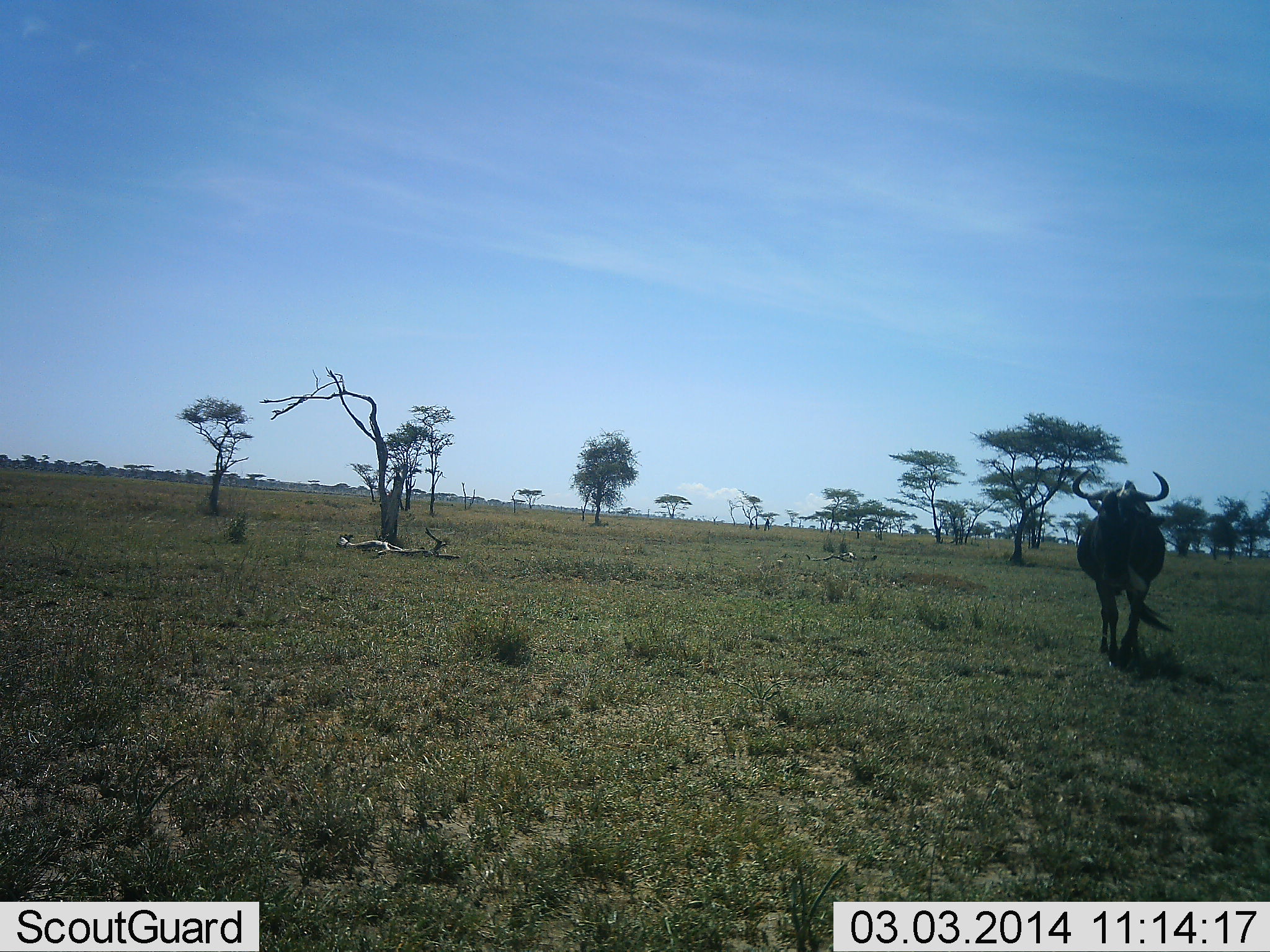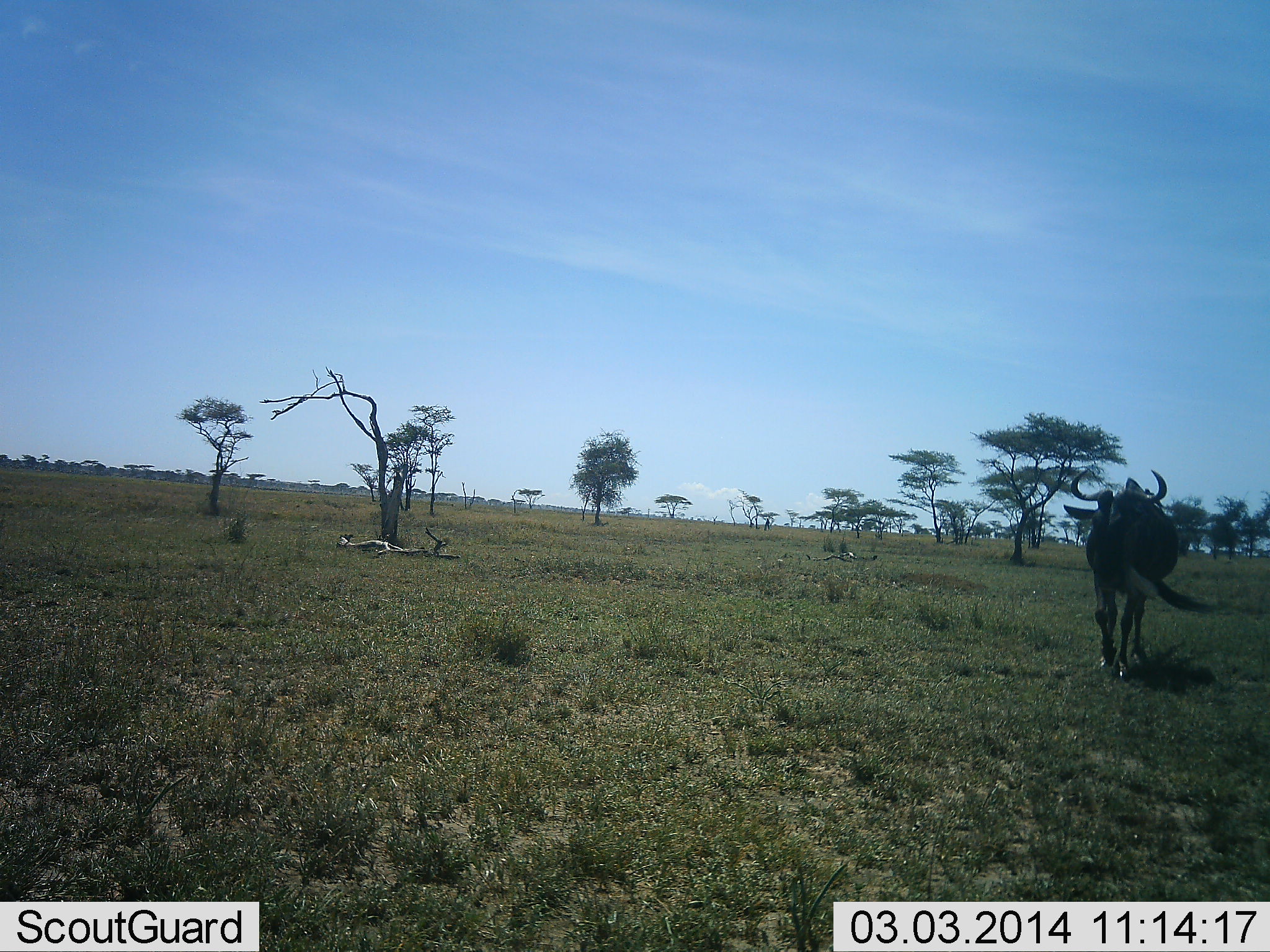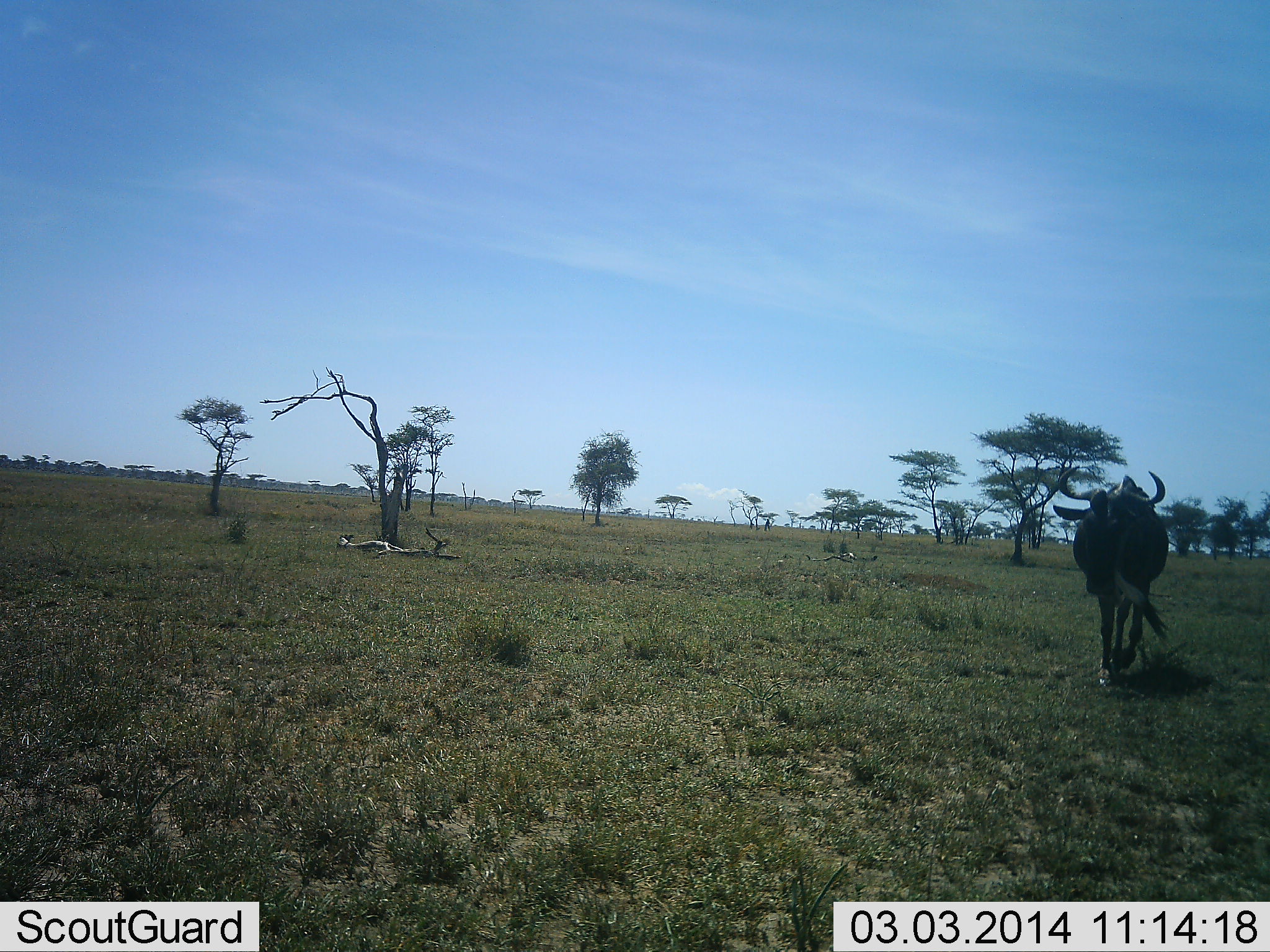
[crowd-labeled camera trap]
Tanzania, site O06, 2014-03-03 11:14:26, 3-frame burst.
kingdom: Animalia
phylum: Chordata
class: Mammalia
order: Artiodactyla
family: Bovidae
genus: Connochaetes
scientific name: Connochaetes taurinus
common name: blue wildebeest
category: wildebeest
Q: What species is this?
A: Wildebeest (blue wildebeest) (Connochaetes taurinus).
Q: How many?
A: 1.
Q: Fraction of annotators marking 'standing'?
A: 0%.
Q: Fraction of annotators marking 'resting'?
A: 0%.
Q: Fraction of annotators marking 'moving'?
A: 100%.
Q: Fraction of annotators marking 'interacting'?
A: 0%.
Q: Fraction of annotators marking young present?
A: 0%.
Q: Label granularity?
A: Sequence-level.